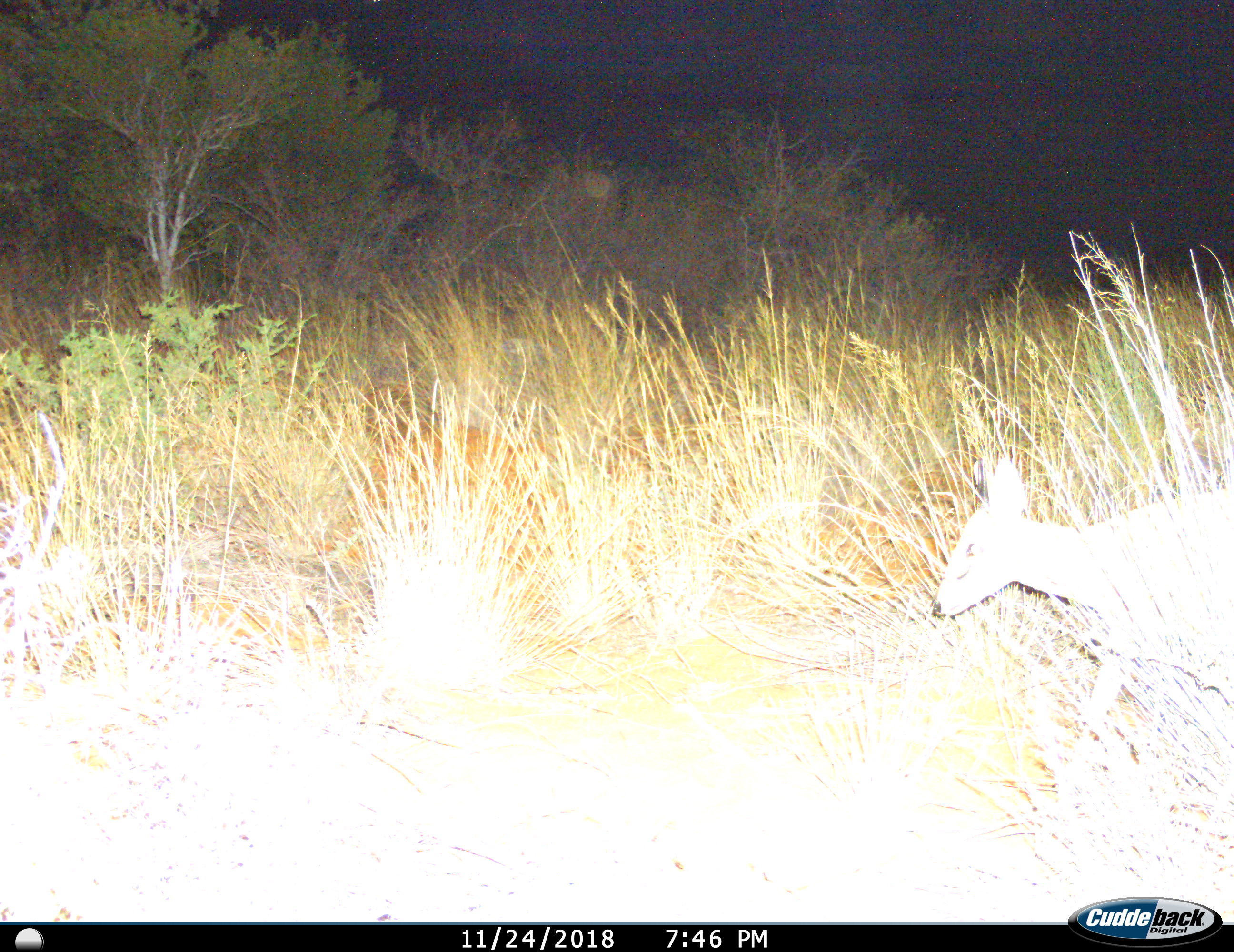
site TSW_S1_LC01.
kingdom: Animalia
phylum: Chordata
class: Mammalia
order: Artiodactyla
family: Bovidae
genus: Sylvicapra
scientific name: Sylvicapra grimmia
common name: common duiker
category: duikercommongrey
Duikercommongrey (common duiker) (Sylvicapra grimmia), count 1. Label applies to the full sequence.